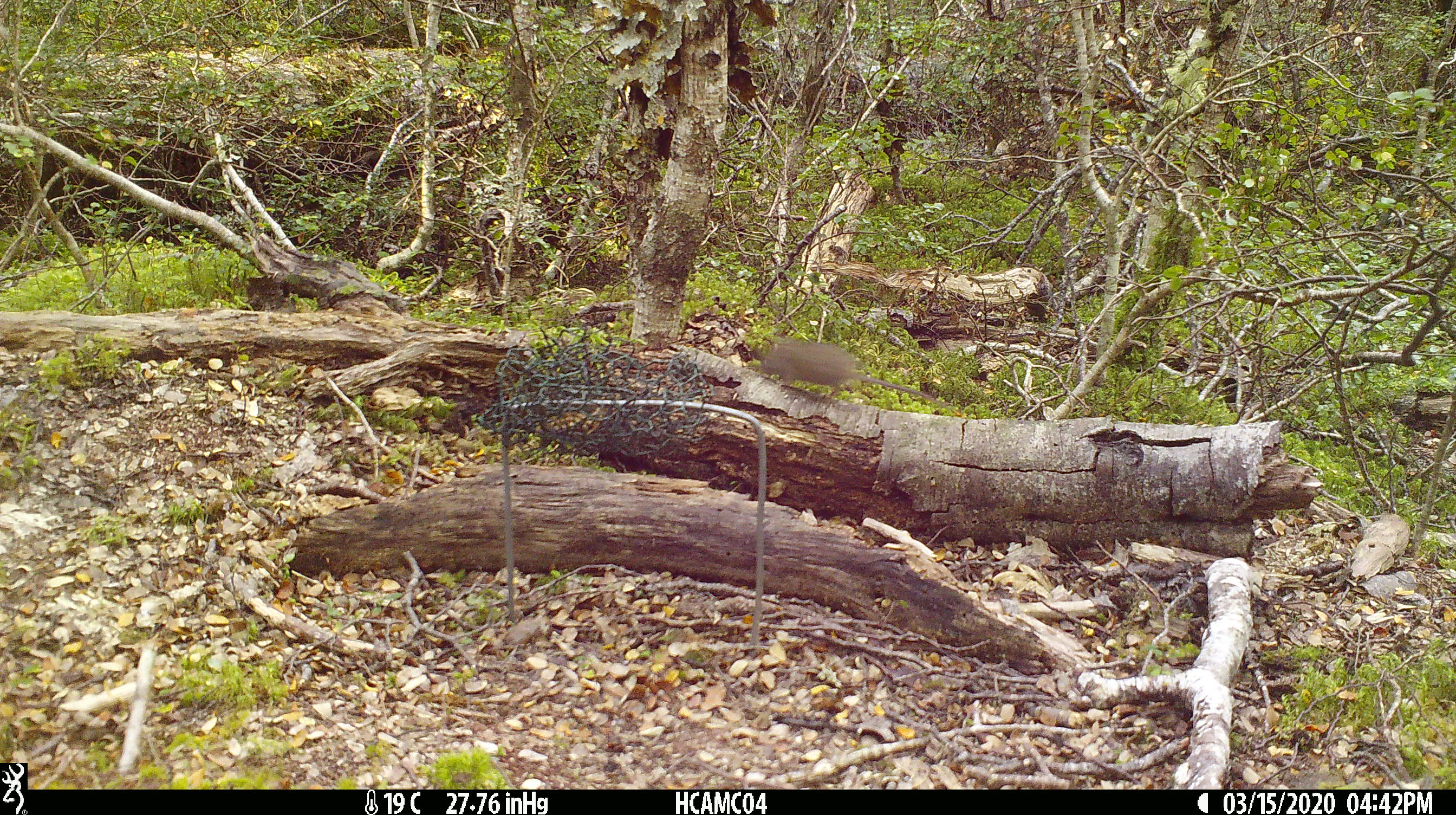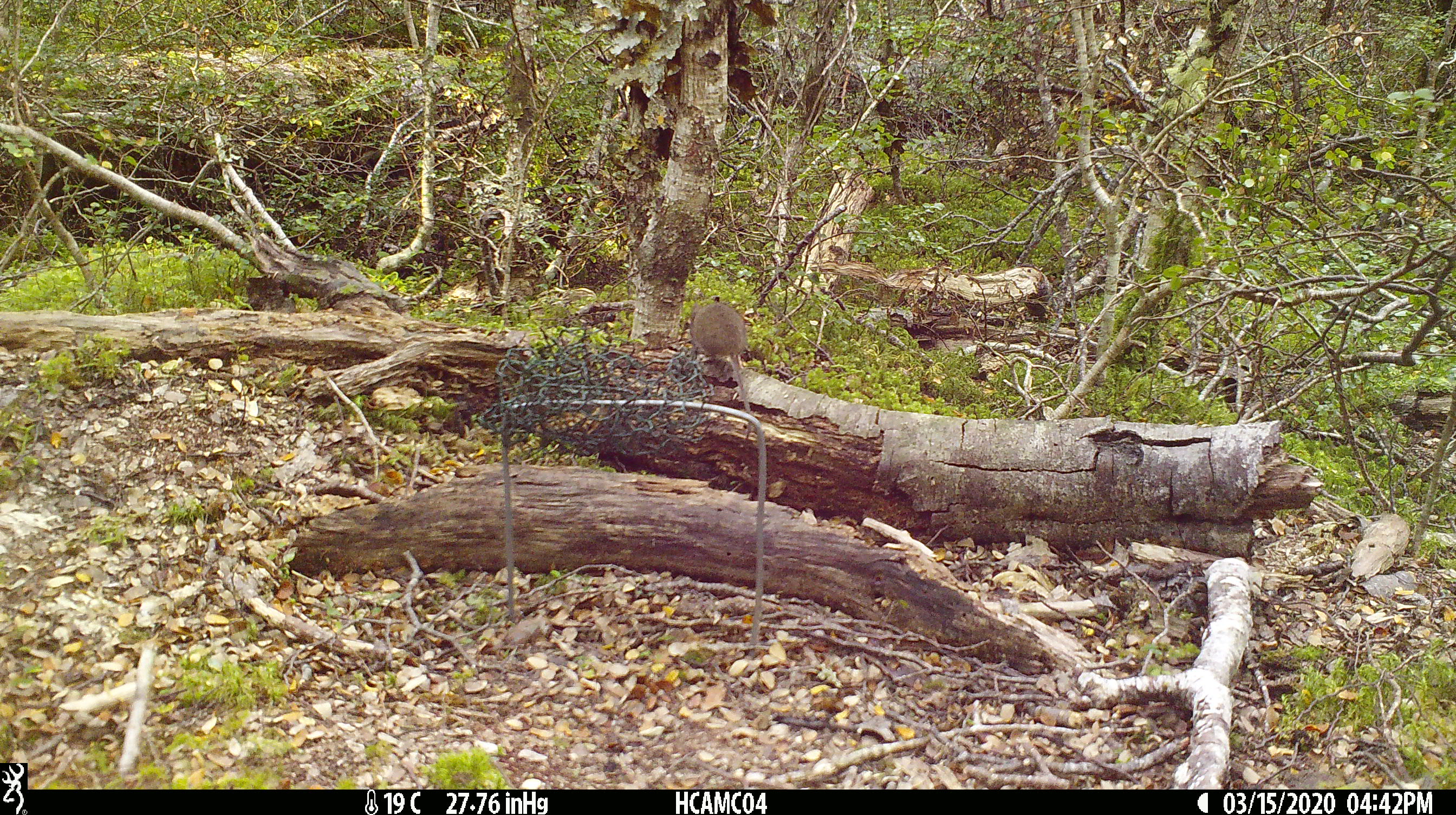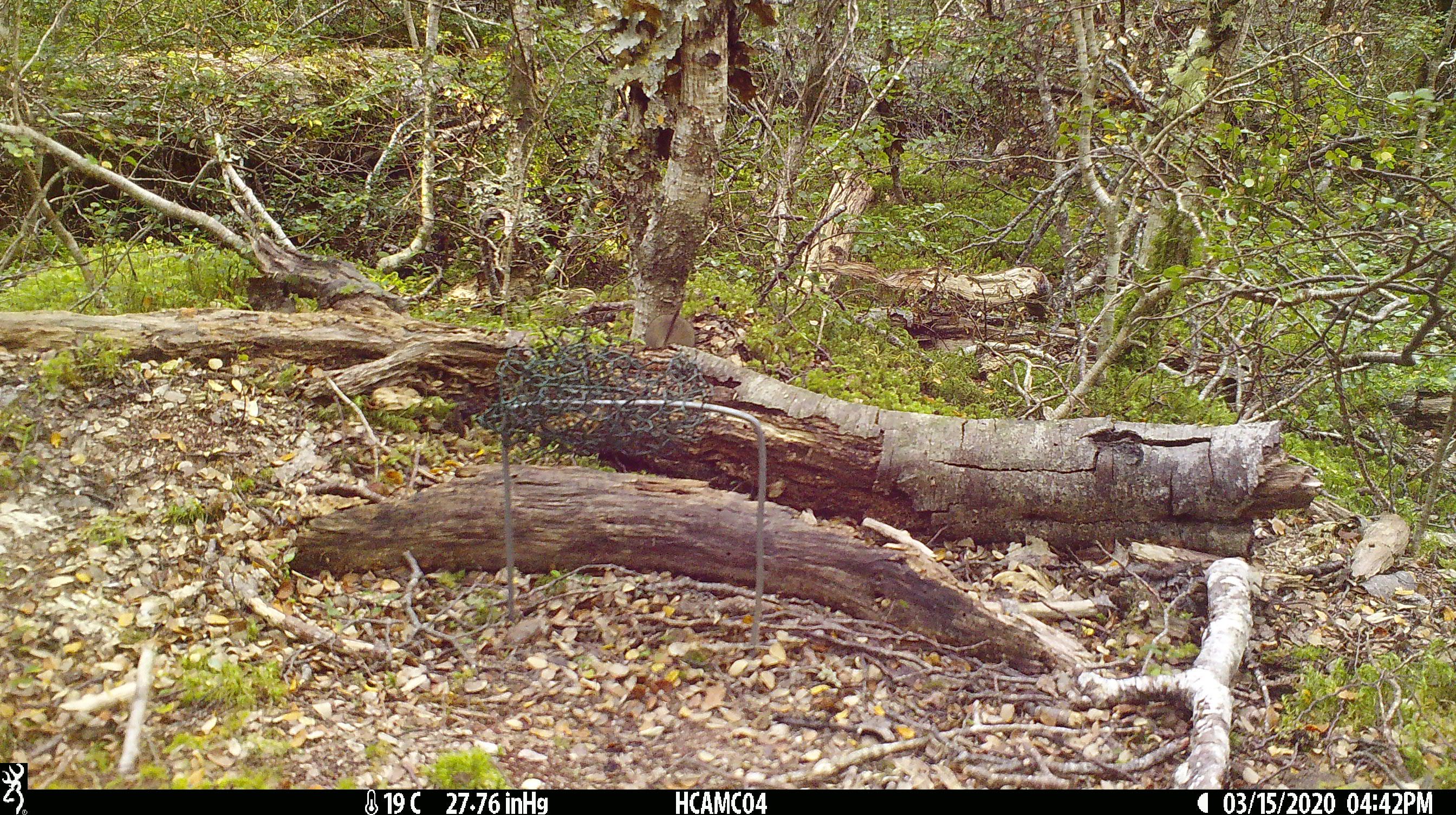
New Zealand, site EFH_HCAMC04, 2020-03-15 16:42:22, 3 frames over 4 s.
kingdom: Animalia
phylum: Chordata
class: Mammalia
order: Rodentia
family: Muridae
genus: Mus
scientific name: Mus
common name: mouse